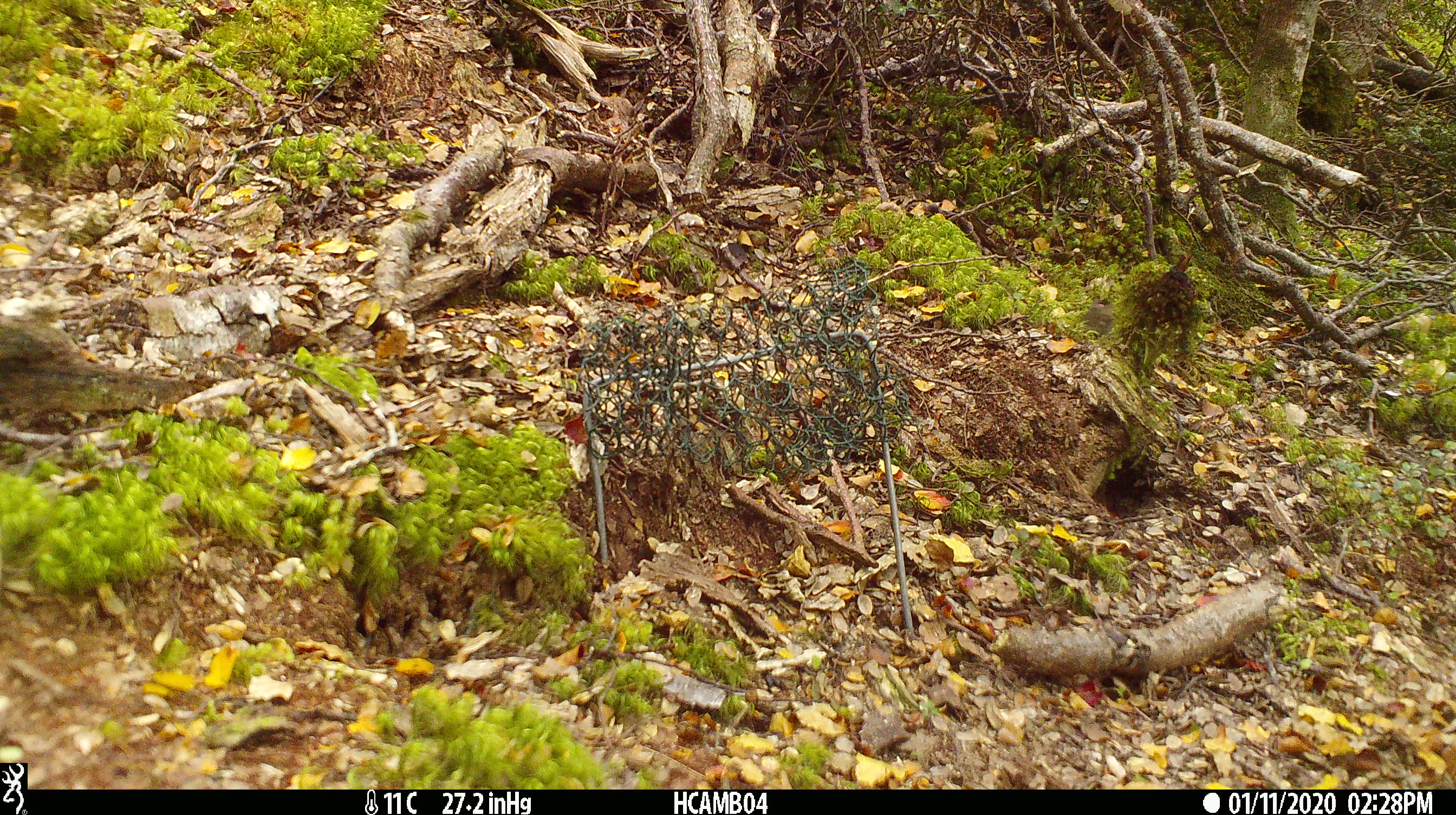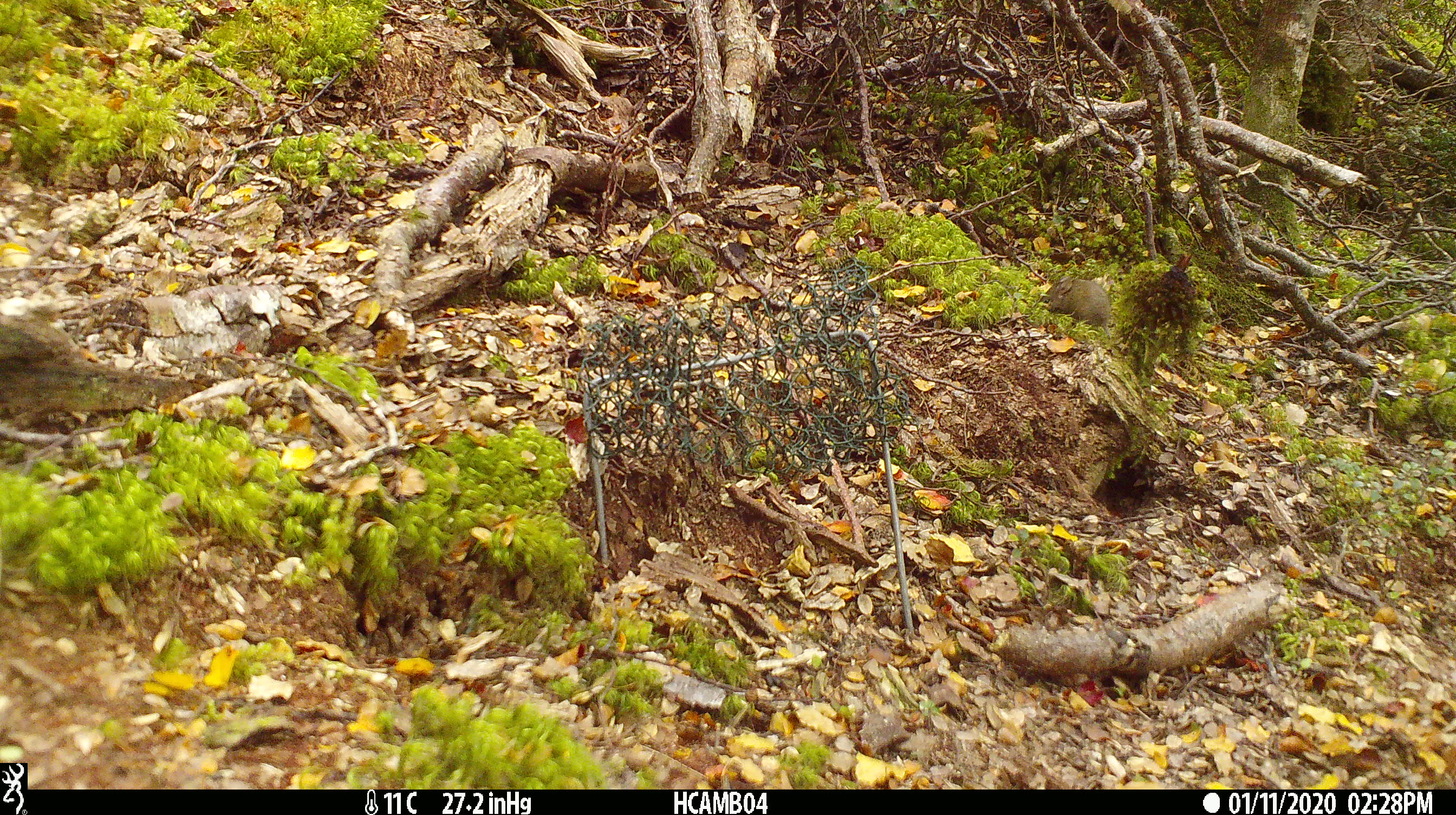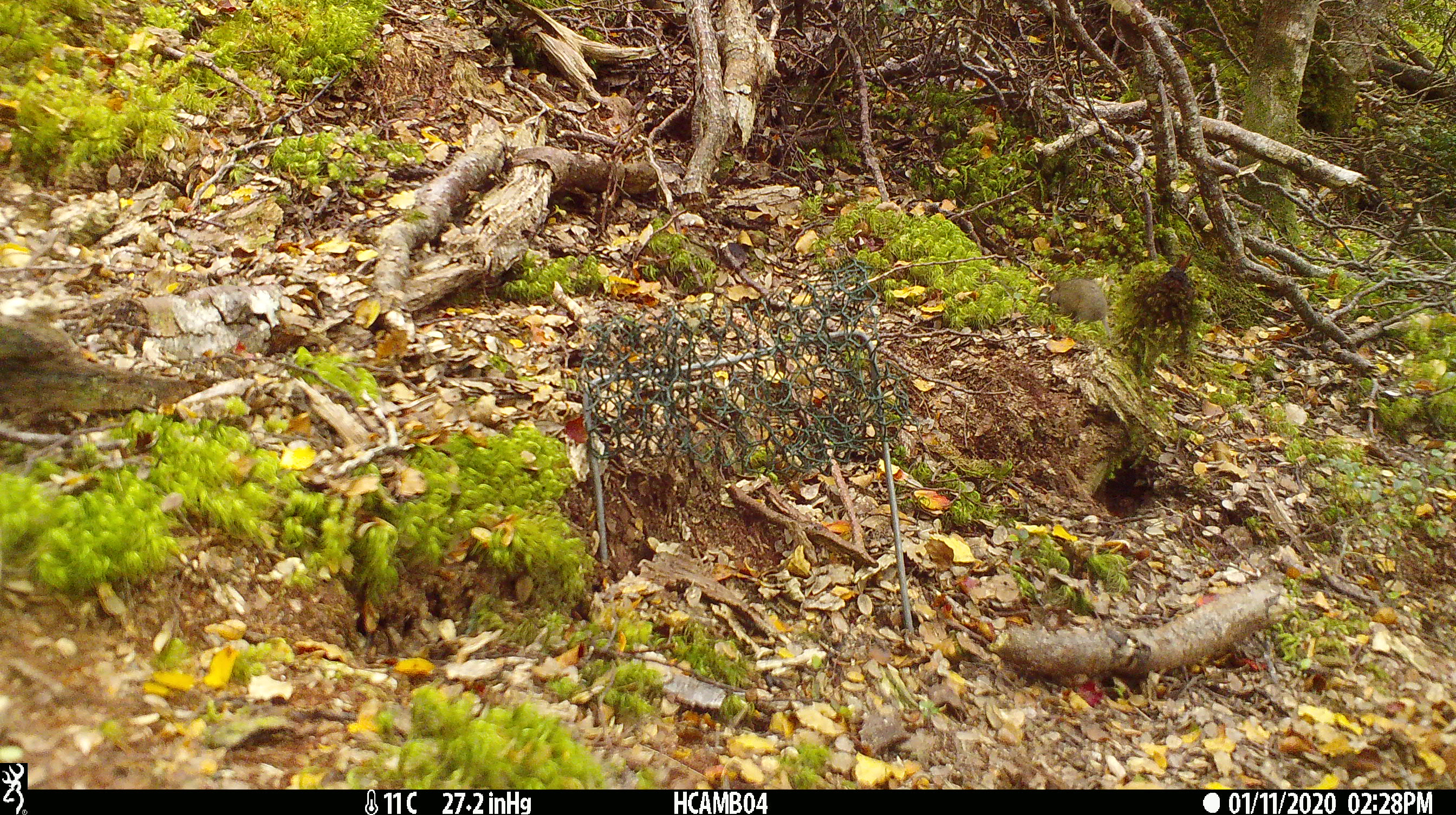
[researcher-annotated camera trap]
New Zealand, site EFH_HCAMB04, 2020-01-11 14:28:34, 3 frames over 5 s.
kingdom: Animalia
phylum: Chordata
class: Mammalia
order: Rodentia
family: Muridae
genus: Mus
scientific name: Mus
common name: mouse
Mouse (Mus).